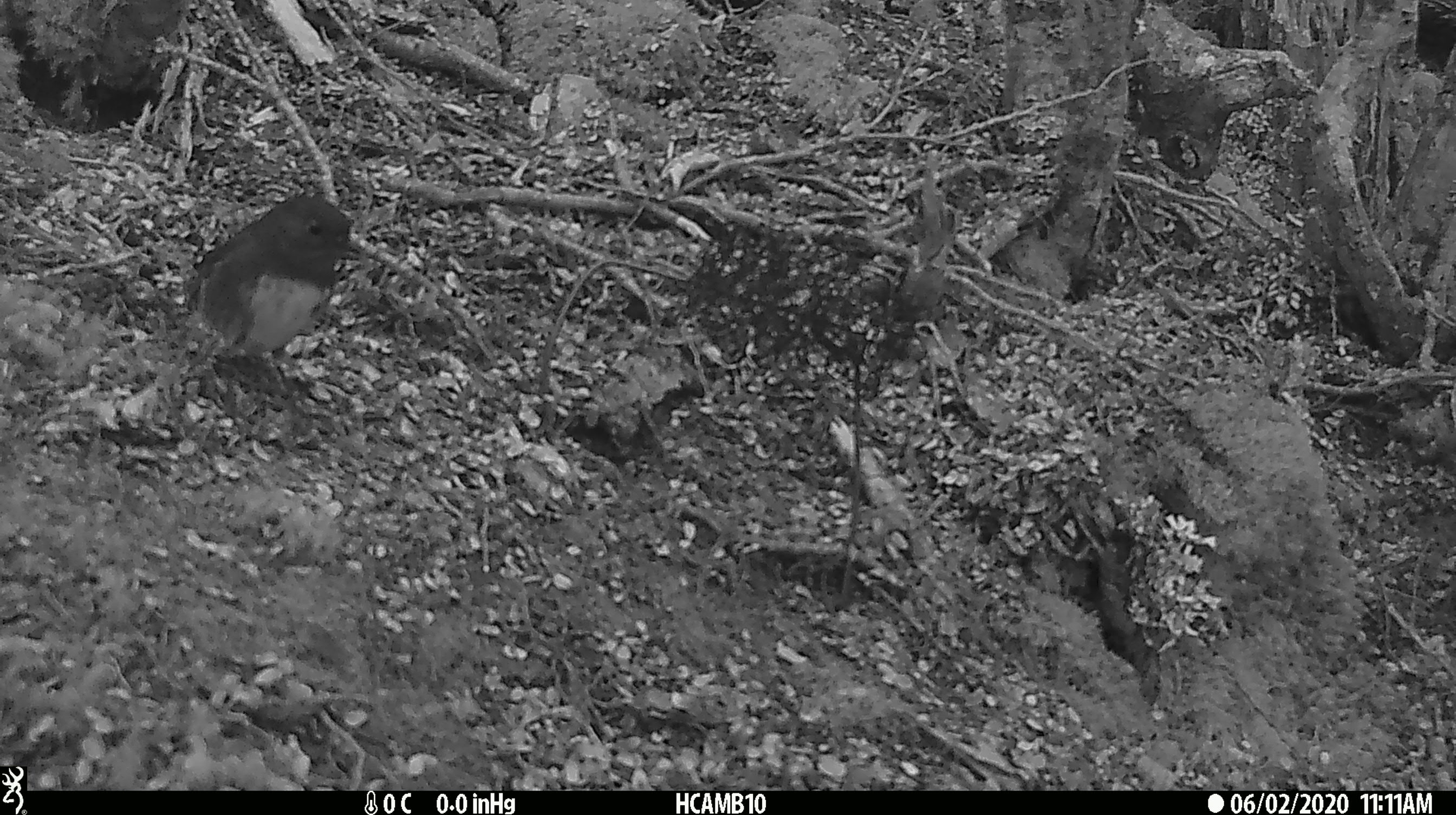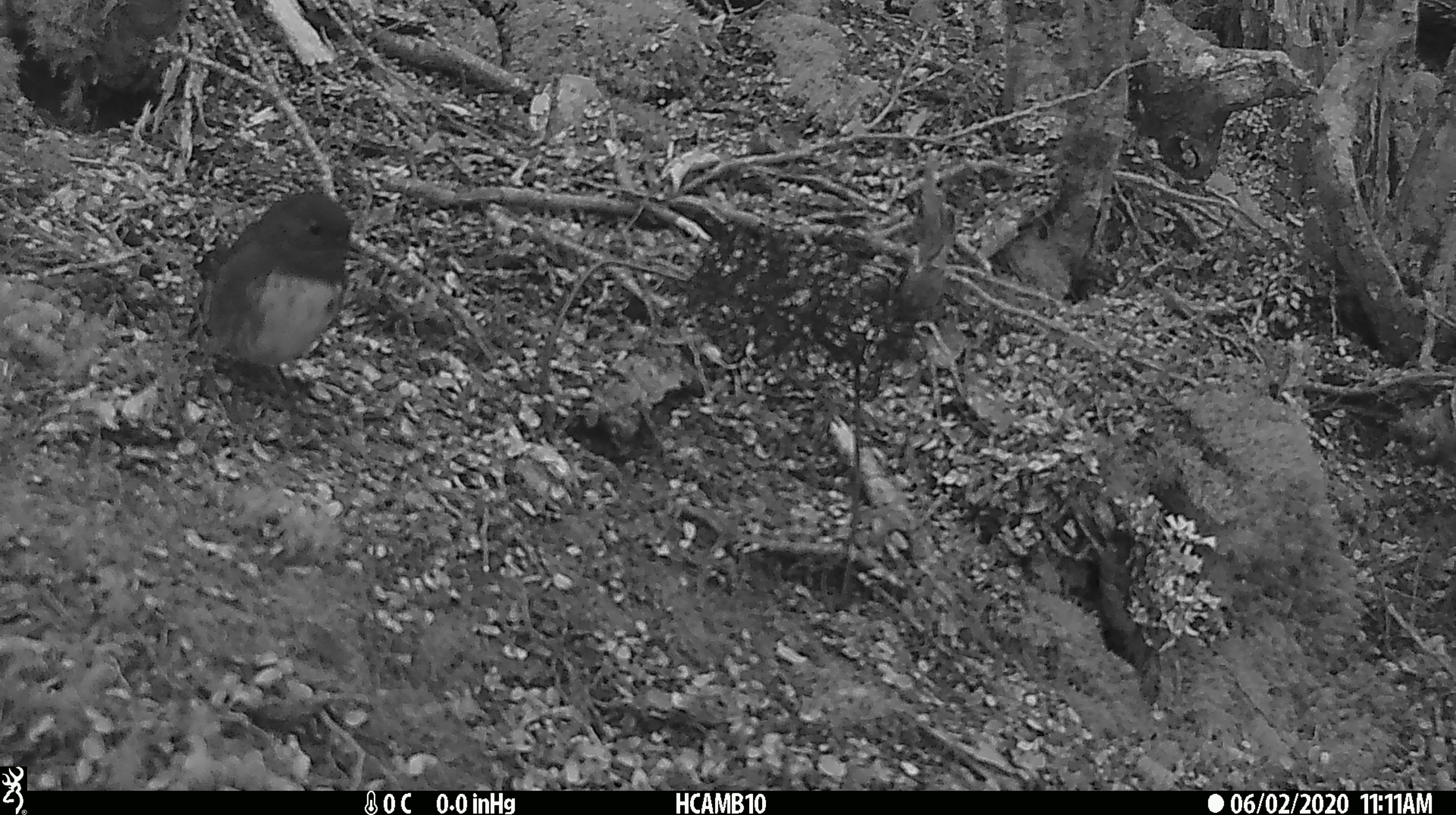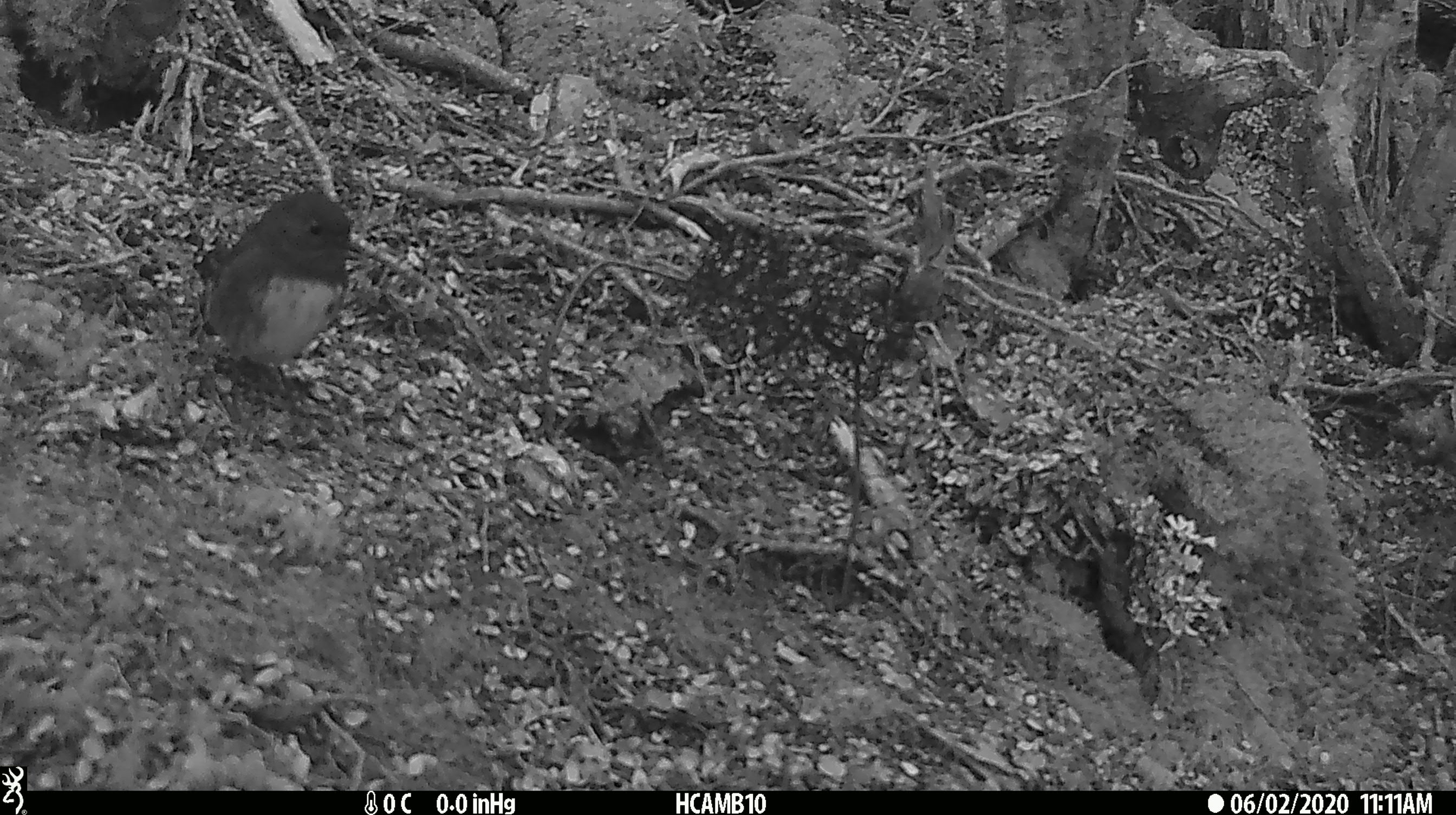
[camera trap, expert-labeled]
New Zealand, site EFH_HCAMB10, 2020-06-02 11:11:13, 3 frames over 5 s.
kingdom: Animalia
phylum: Chordata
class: Aves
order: Passeriformes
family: Petroicidae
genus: Petroica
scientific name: Petroica australis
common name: new zealand robin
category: robin